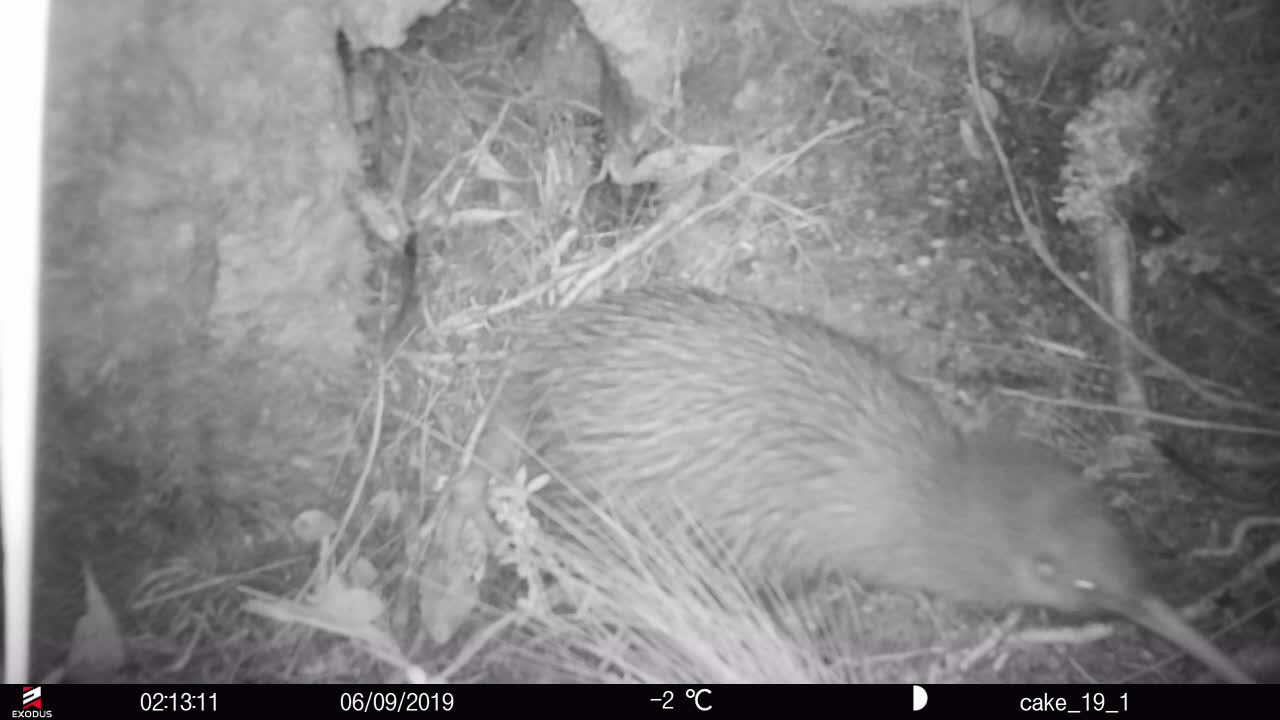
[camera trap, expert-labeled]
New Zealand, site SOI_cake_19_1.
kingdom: Animalia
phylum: Chordata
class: Aves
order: Apterygiformes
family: Apterygidae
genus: Apteryx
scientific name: Apteryx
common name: kiwi